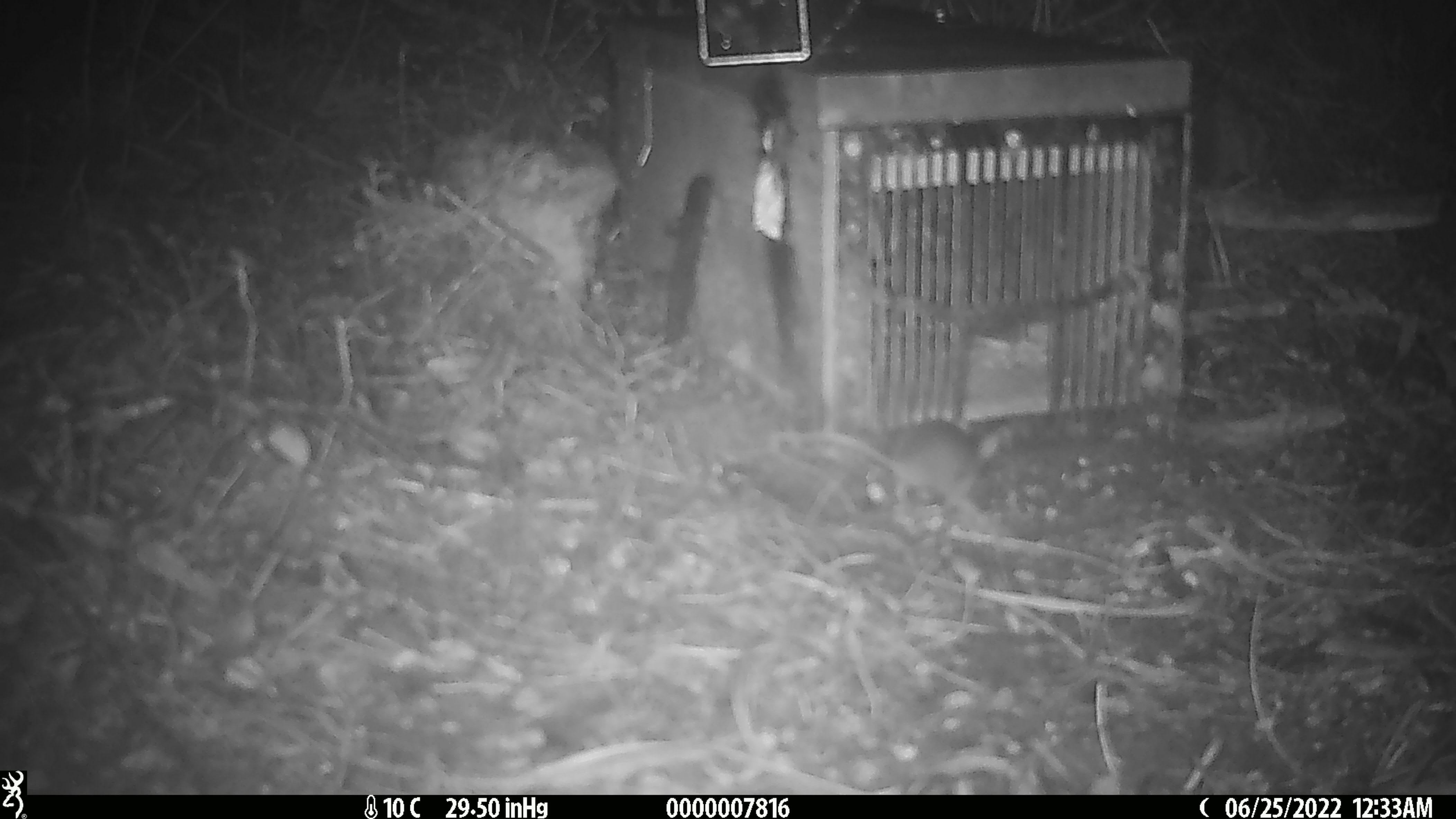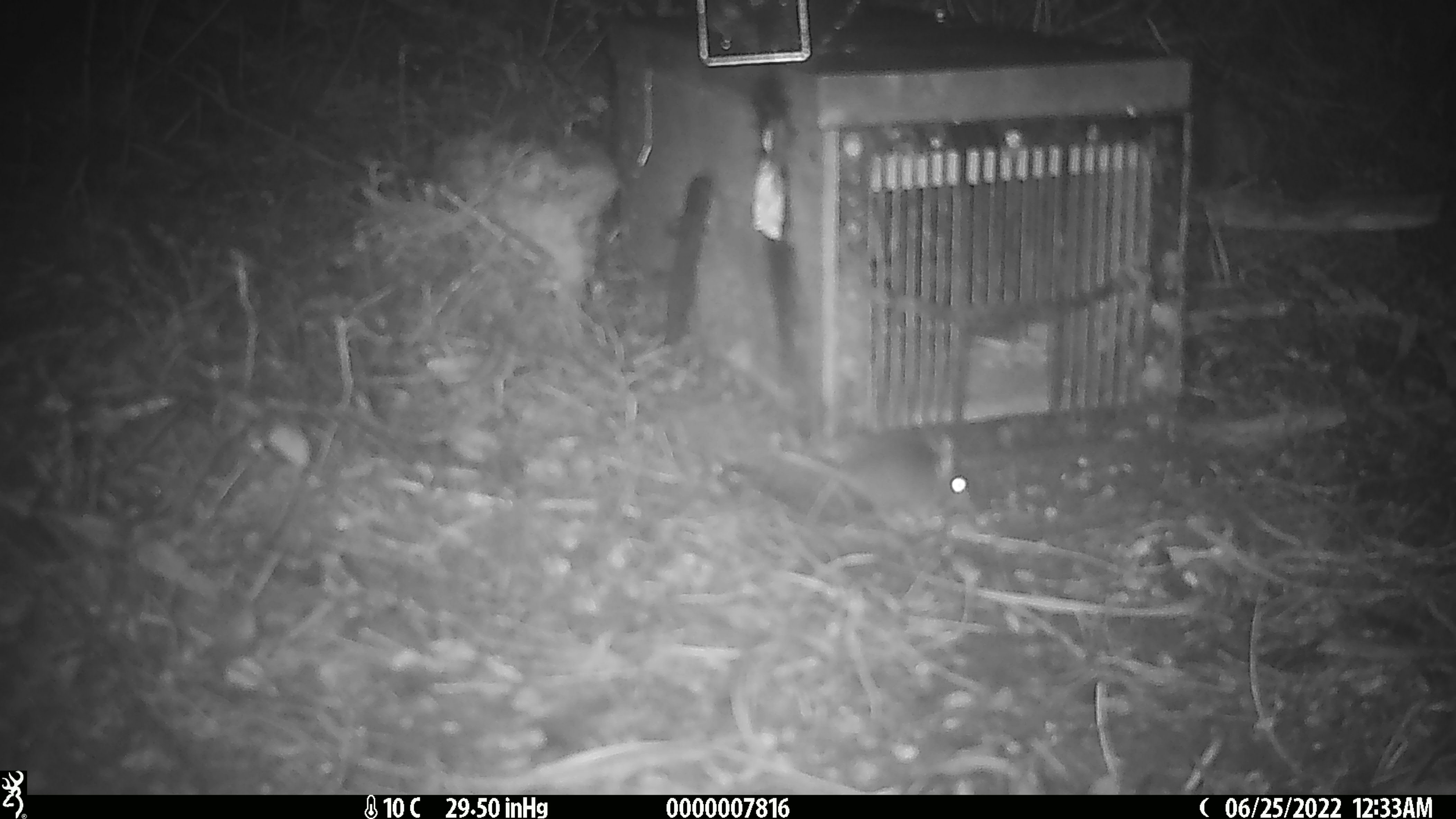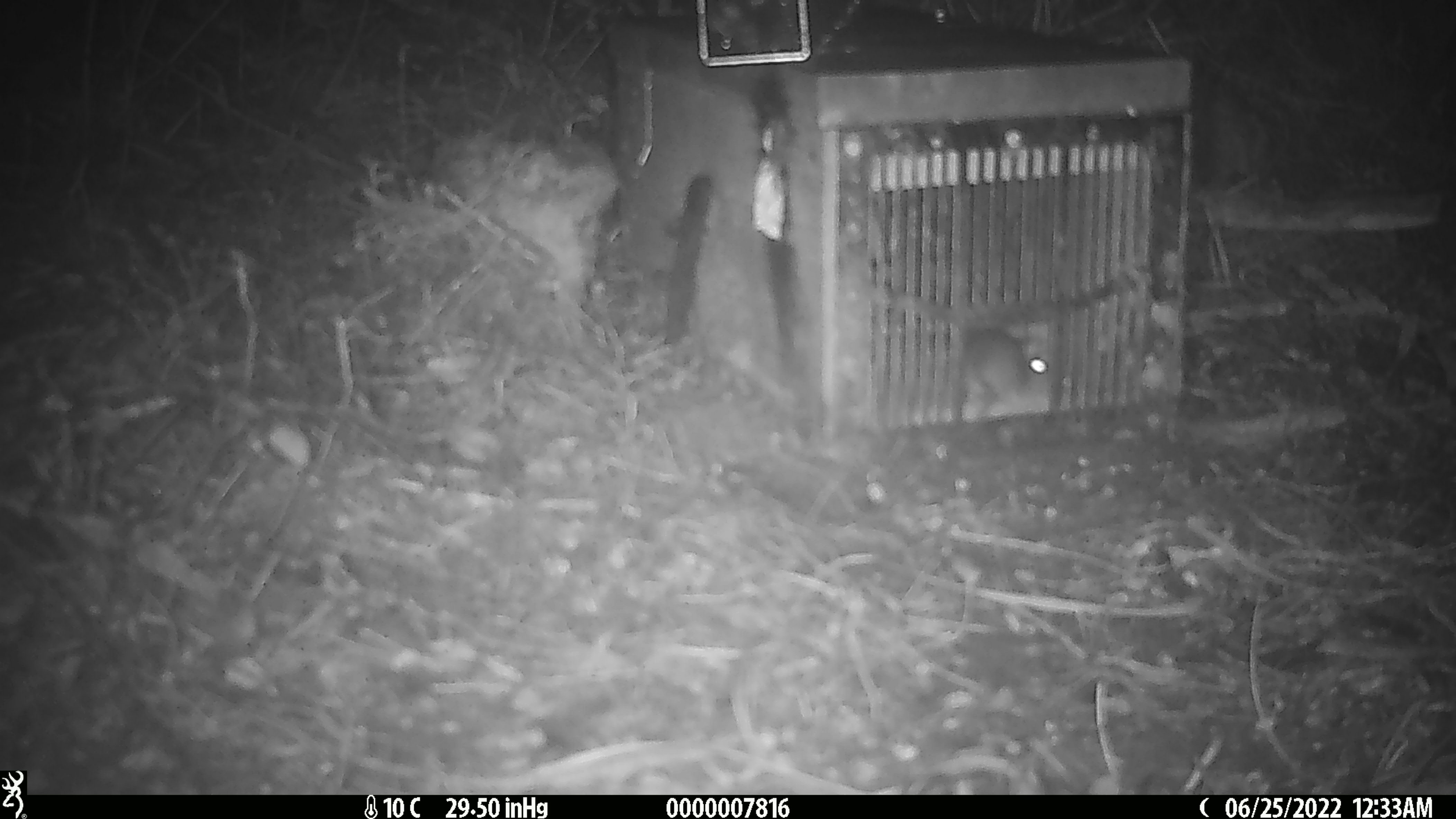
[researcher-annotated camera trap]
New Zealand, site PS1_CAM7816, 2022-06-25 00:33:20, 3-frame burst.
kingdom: Animalia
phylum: Chordata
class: Mammalia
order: Rodentia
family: Muridae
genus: Mus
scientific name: Mus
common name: mouse